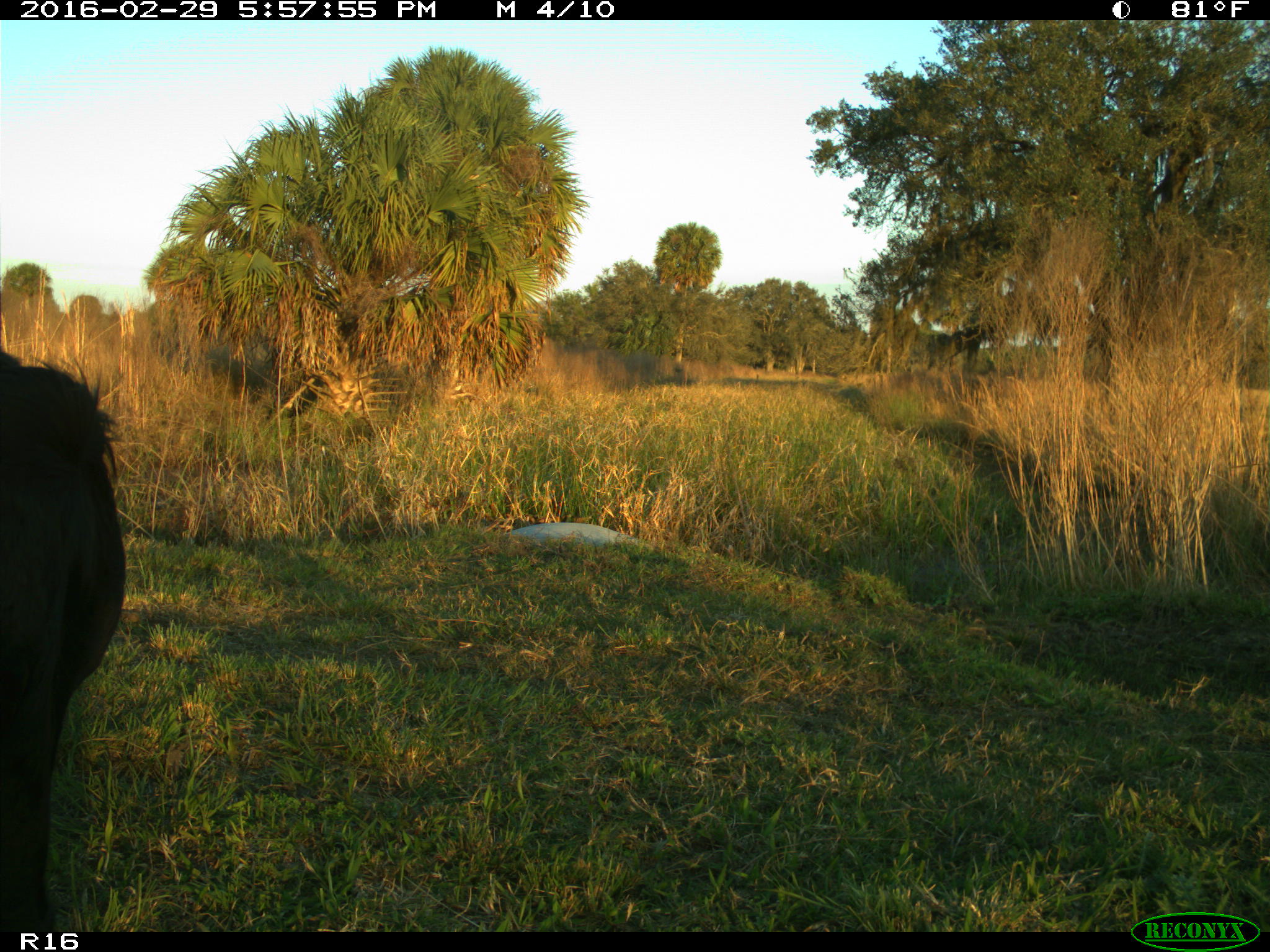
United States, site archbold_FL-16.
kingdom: Animalia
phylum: Chordata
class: Mammalia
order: Artiodactyla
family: Bovidae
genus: Bos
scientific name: Bos taurus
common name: domestic cow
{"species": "Bos taurus (domestic cow)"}